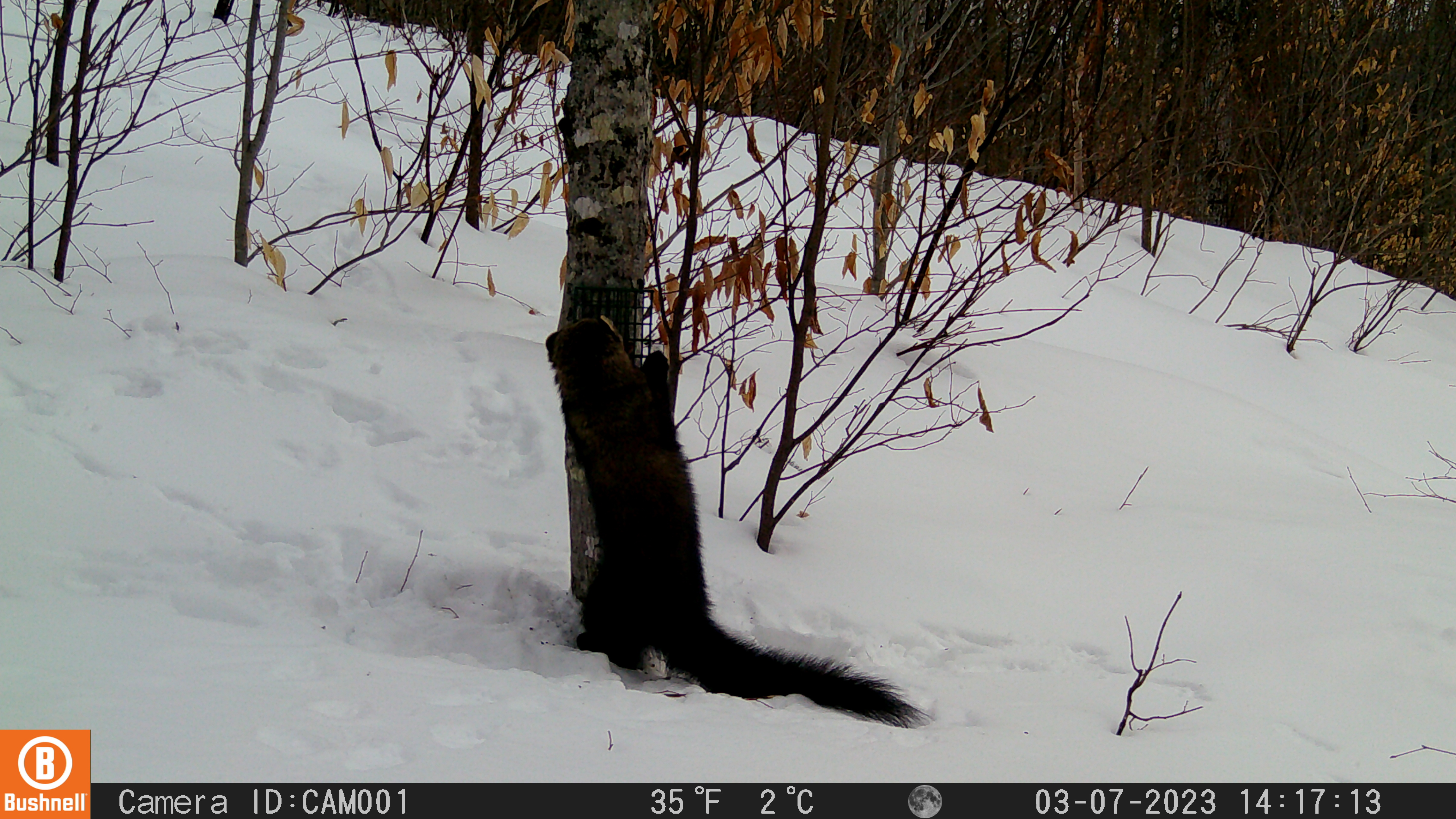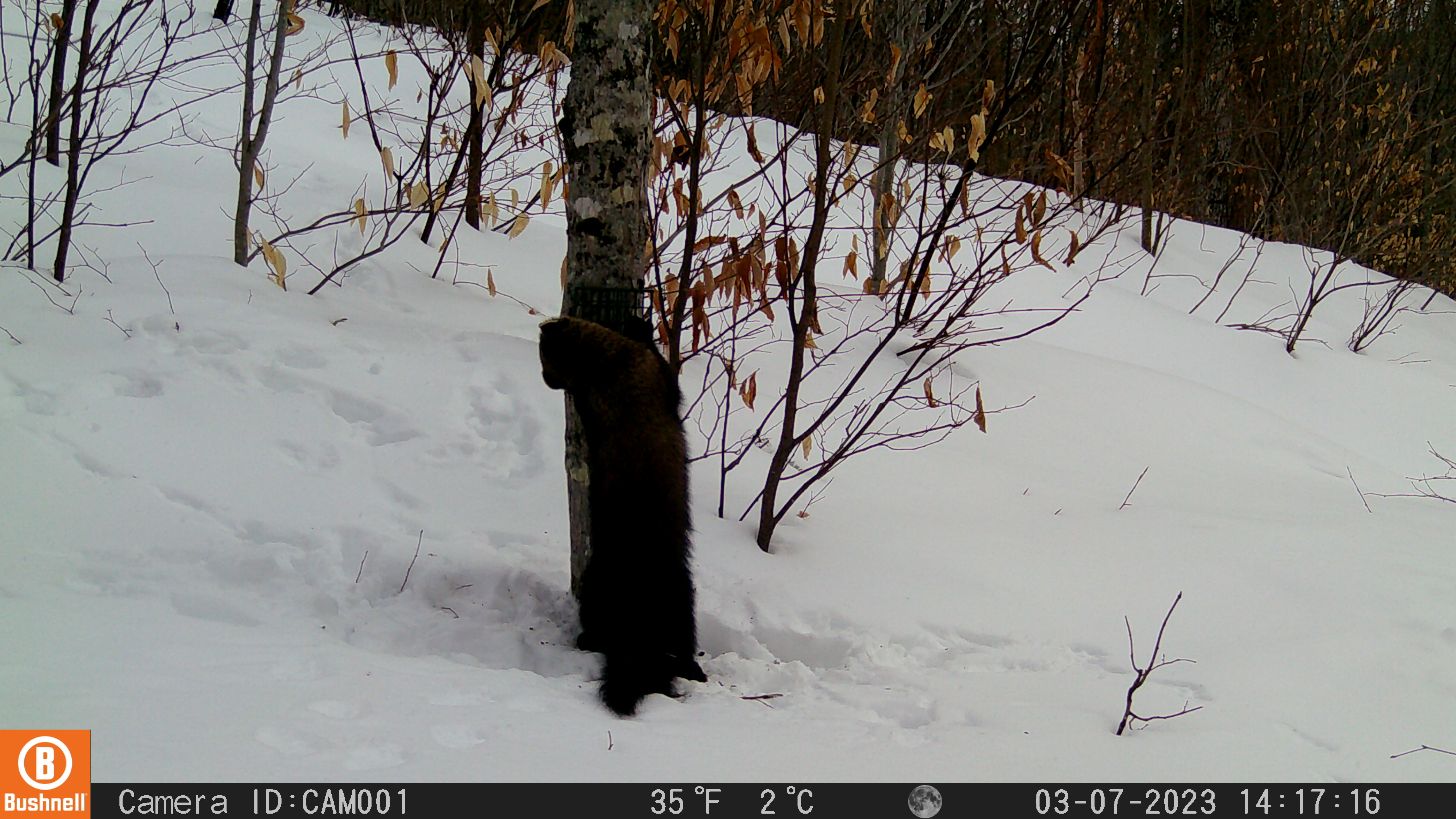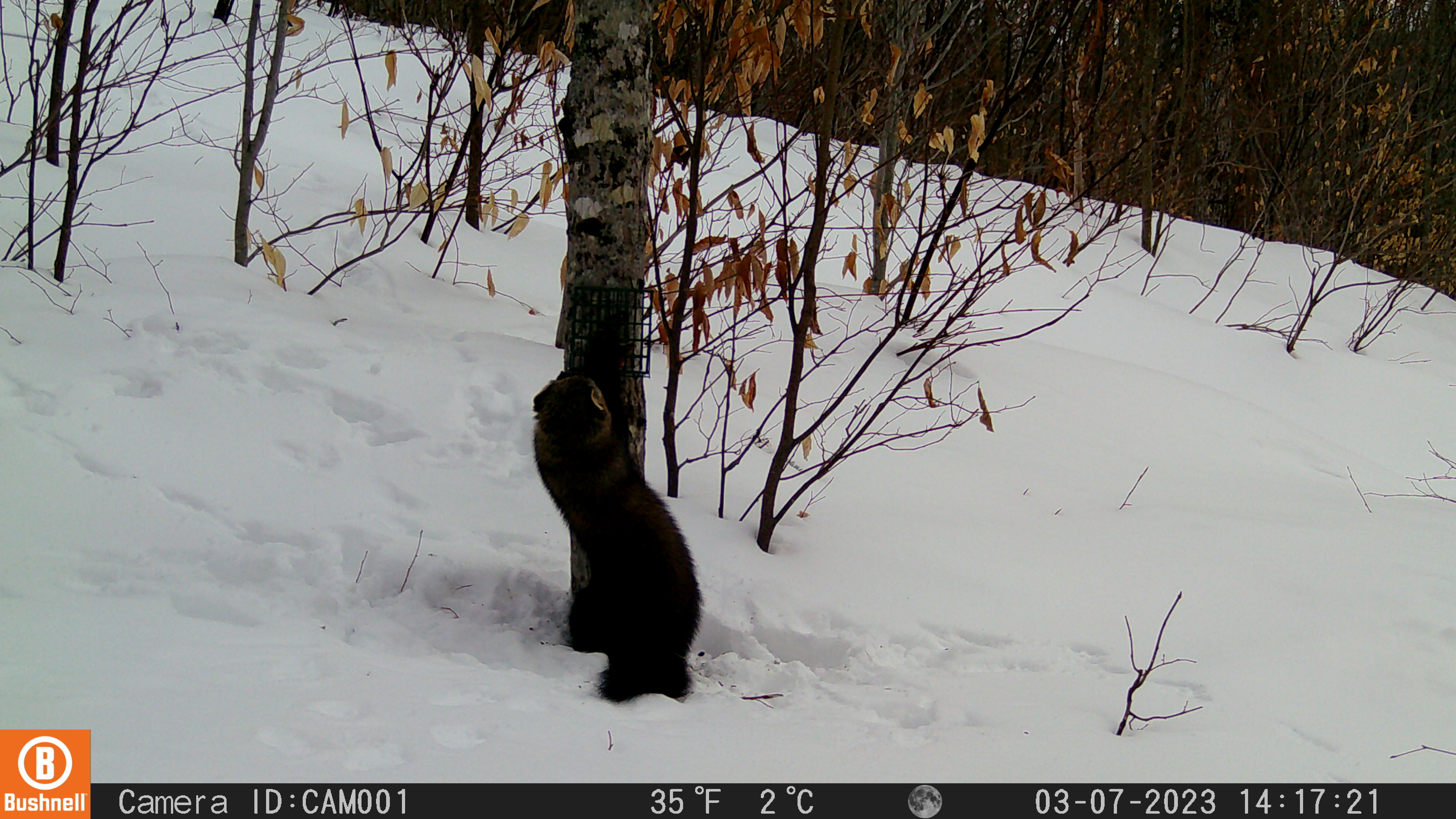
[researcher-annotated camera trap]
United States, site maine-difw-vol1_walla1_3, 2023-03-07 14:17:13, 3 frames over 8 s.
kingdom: Animalia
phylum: Chordata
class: Mammalia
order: Carnivora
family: Mustelidae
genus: Pekania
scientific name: Pekania pennanti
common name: fisher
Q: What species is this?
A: Fisher (Pekania pennanti).